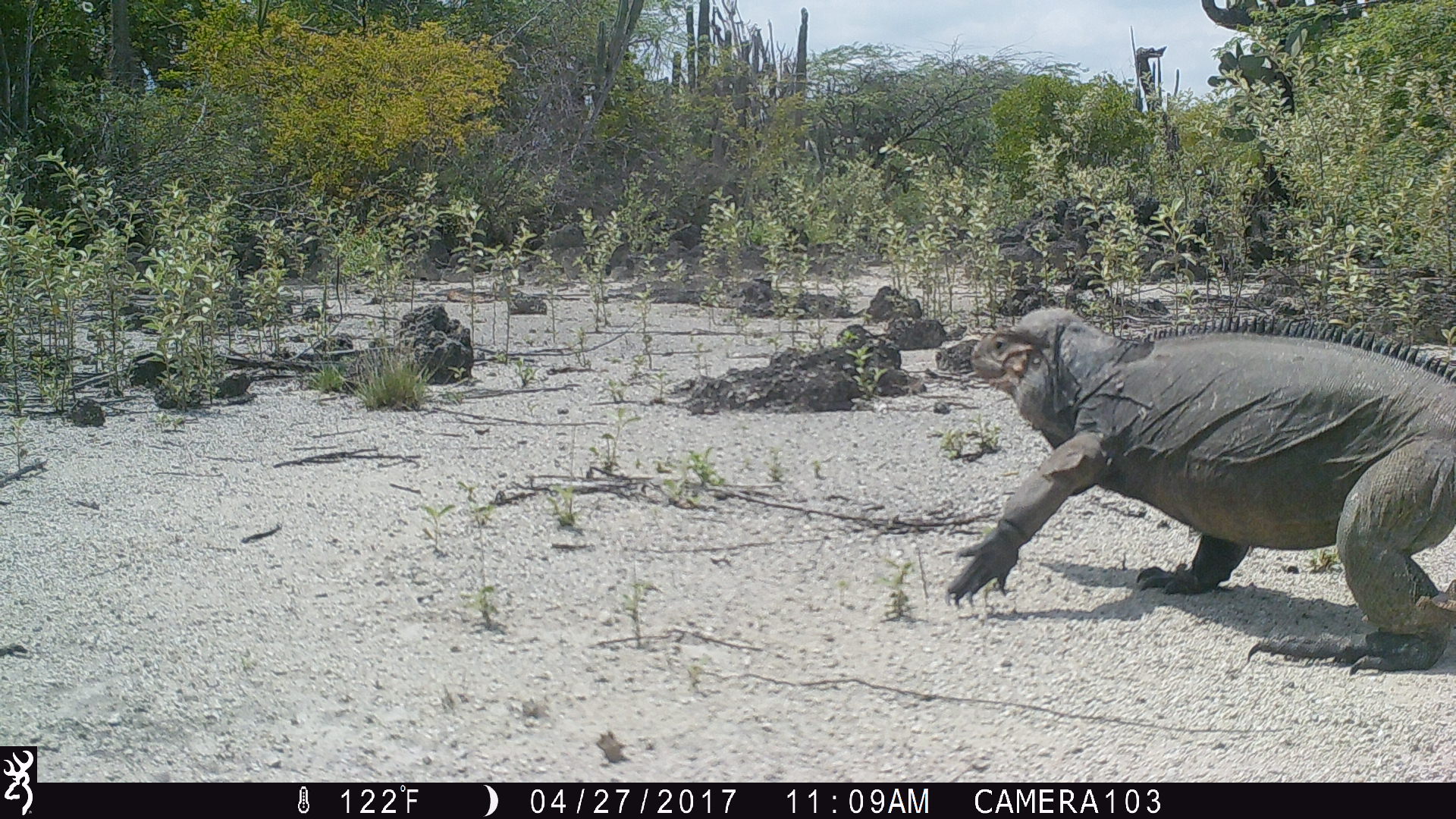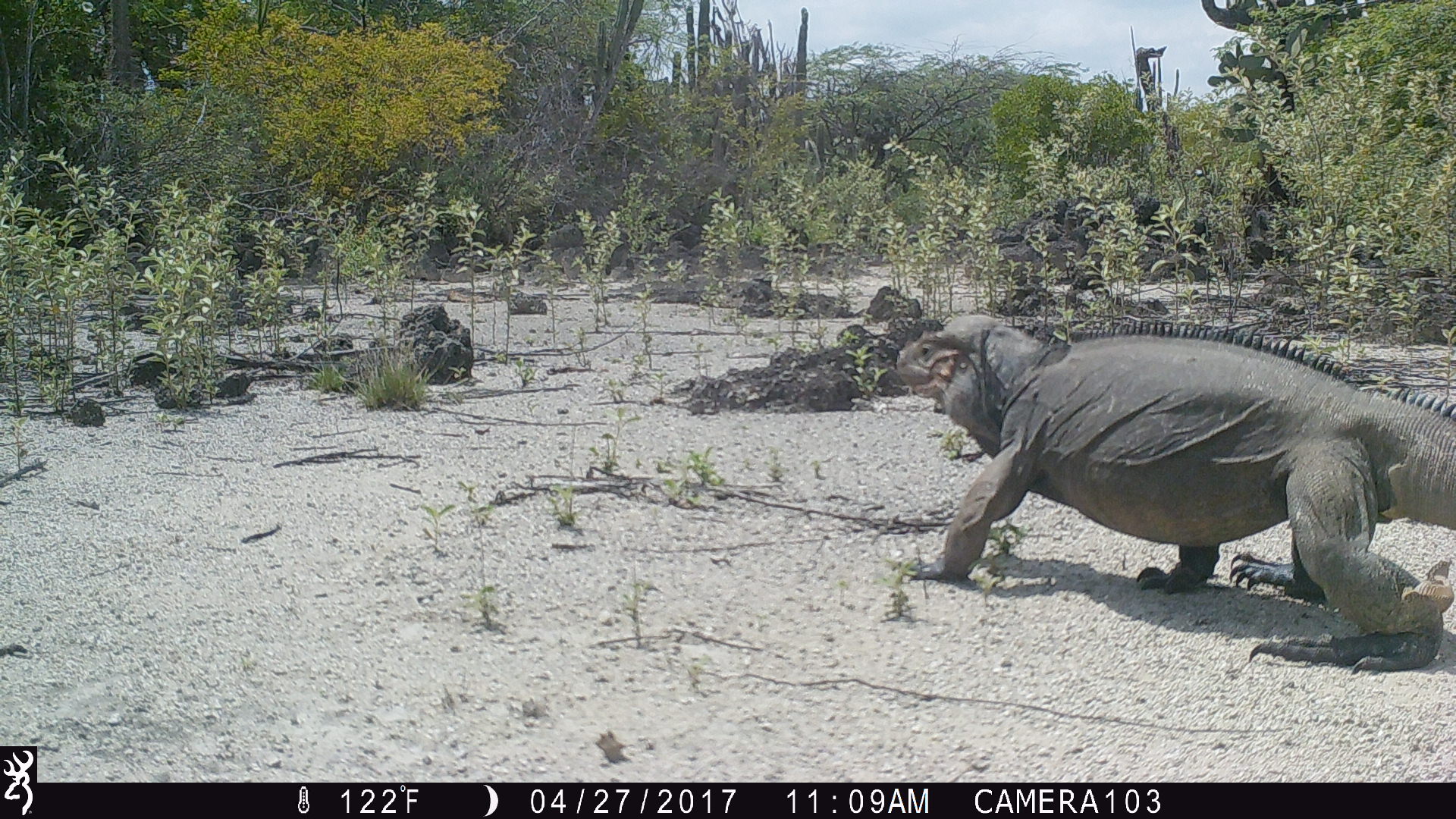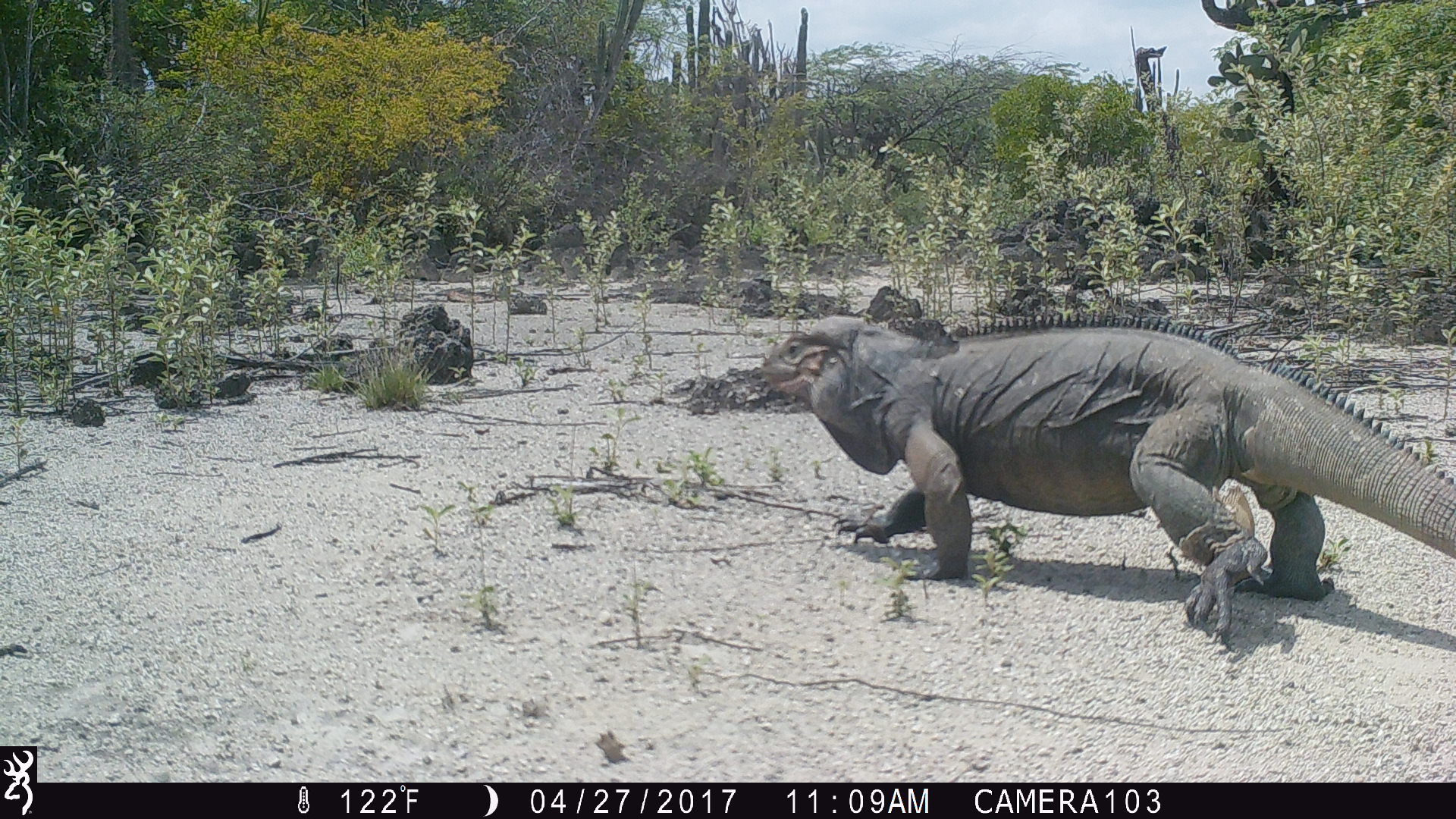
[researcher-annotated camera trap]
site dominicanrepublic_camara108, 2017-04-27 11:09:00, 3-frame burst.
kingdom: Animalia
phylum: Chordata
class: Reptilia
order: Squamata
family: Iguanidae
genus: Iguana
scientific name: Iguana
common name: typical iguanas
Iguana (typical iguanas).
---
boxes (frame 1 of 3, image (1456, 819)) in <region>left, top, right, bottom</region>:
iguana: <region>943, 300, 1456, 653</region>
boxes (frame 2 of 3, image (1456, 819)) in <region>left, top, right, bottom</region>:
iguana: <region>884, 305, 1456, 674</region>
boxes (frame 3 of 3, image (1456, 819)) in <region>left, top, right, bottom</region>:
iguana: <region>751, 312, 1446, 629</region>